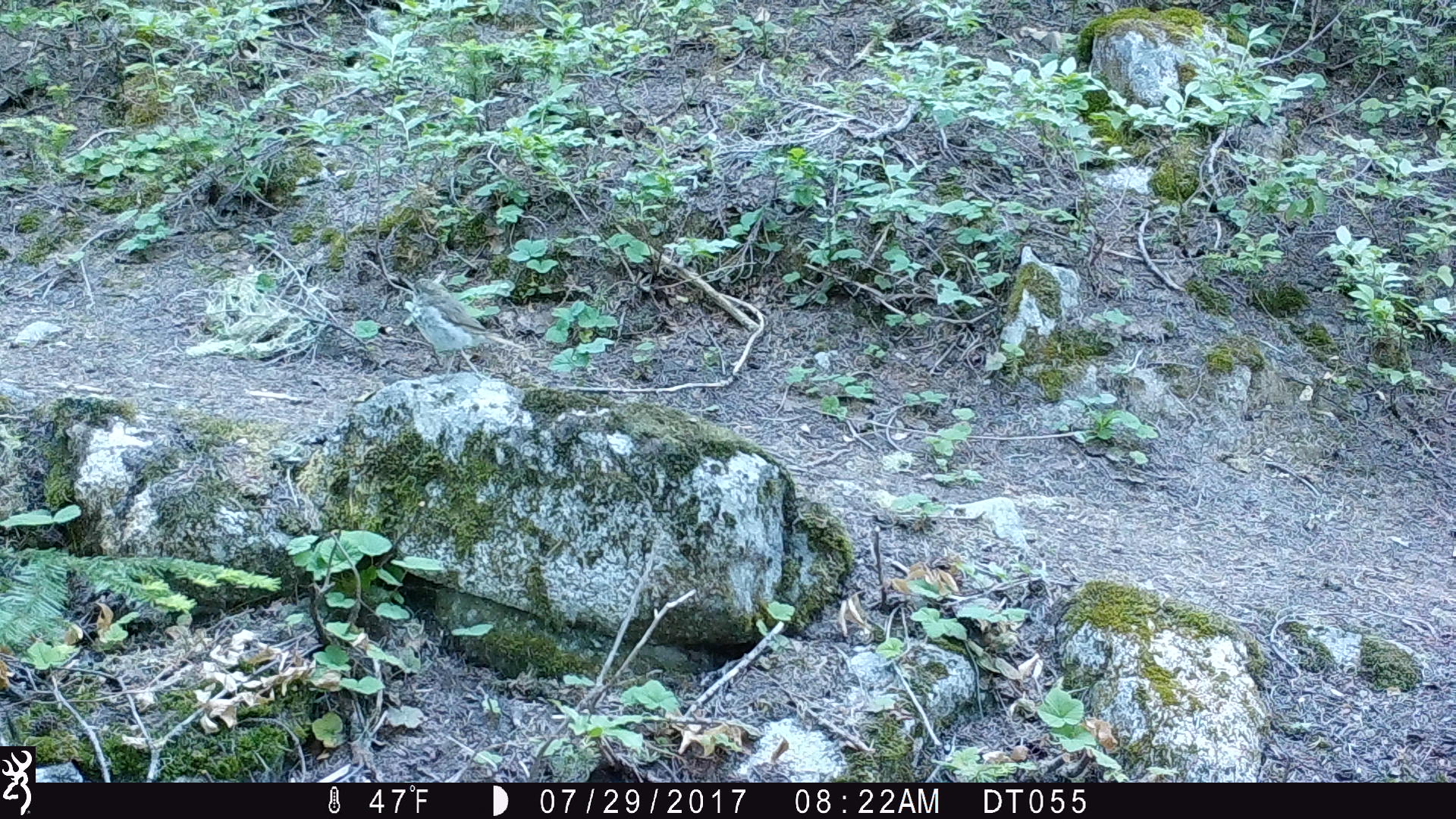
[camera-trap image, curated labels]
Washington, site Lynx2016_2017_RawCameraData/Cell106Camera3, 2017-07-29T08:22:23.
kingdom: Animalia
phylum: Chordata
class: Aves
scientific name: Aves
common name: birds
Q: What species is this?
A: Aves (birds).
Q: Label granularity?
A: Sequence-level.